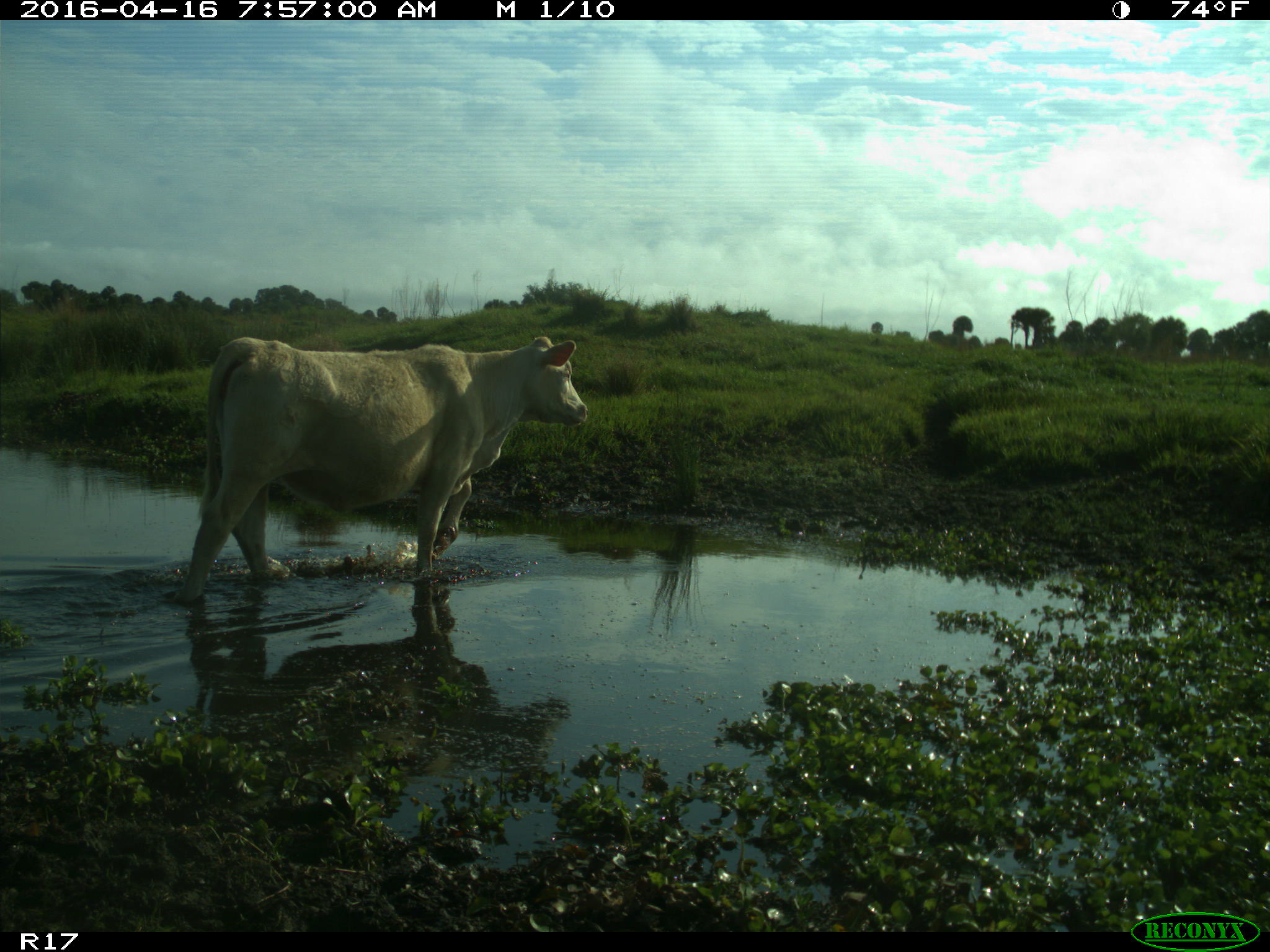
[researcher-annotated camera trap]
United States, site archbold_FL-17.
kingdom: Animalia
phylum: Chordata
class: Mammalia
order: Artiodactyla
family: Bovidae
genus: Bos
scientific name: Bos taurus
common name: domestic cow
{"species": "Bos taurus (domestic cow)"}